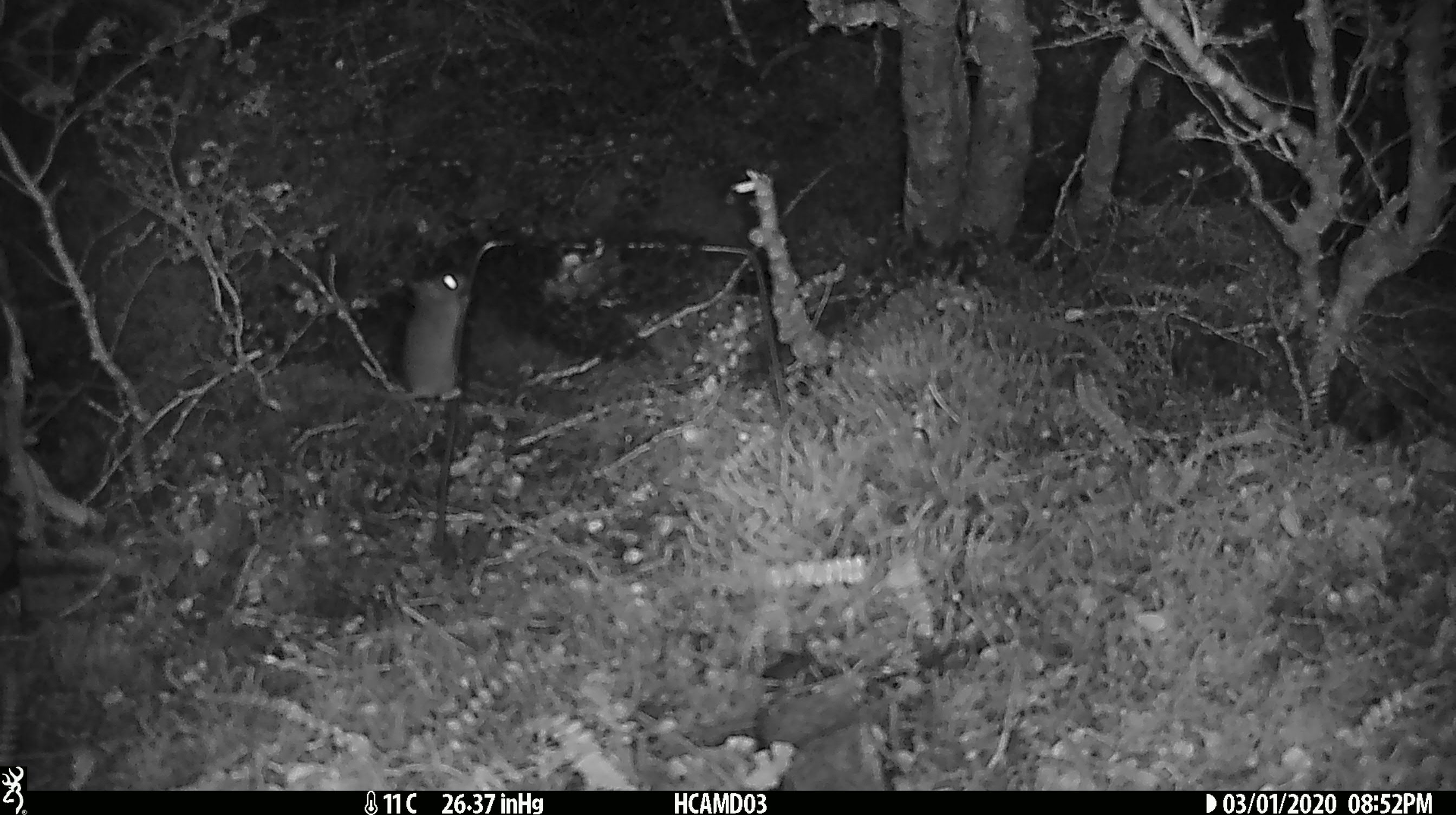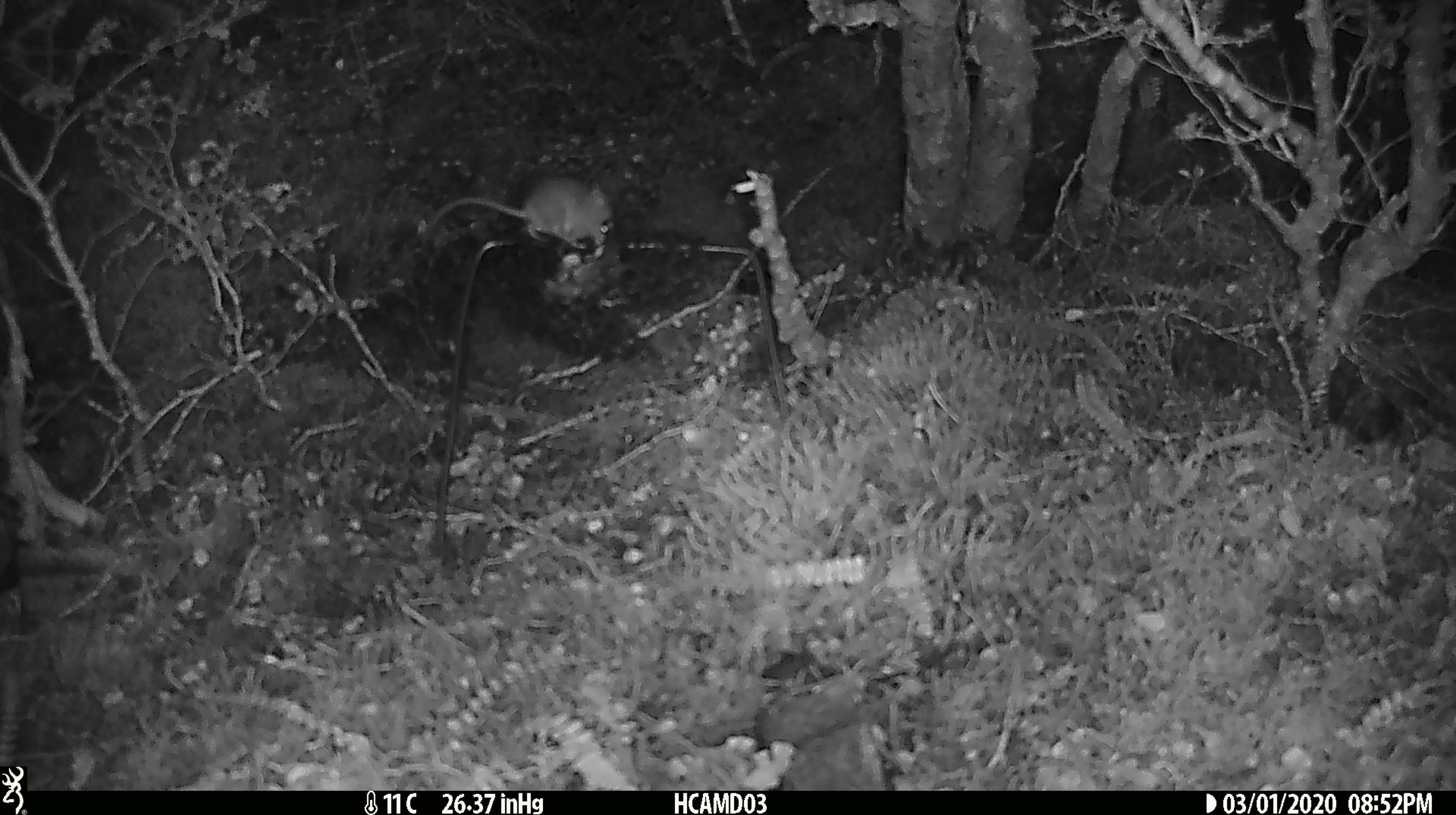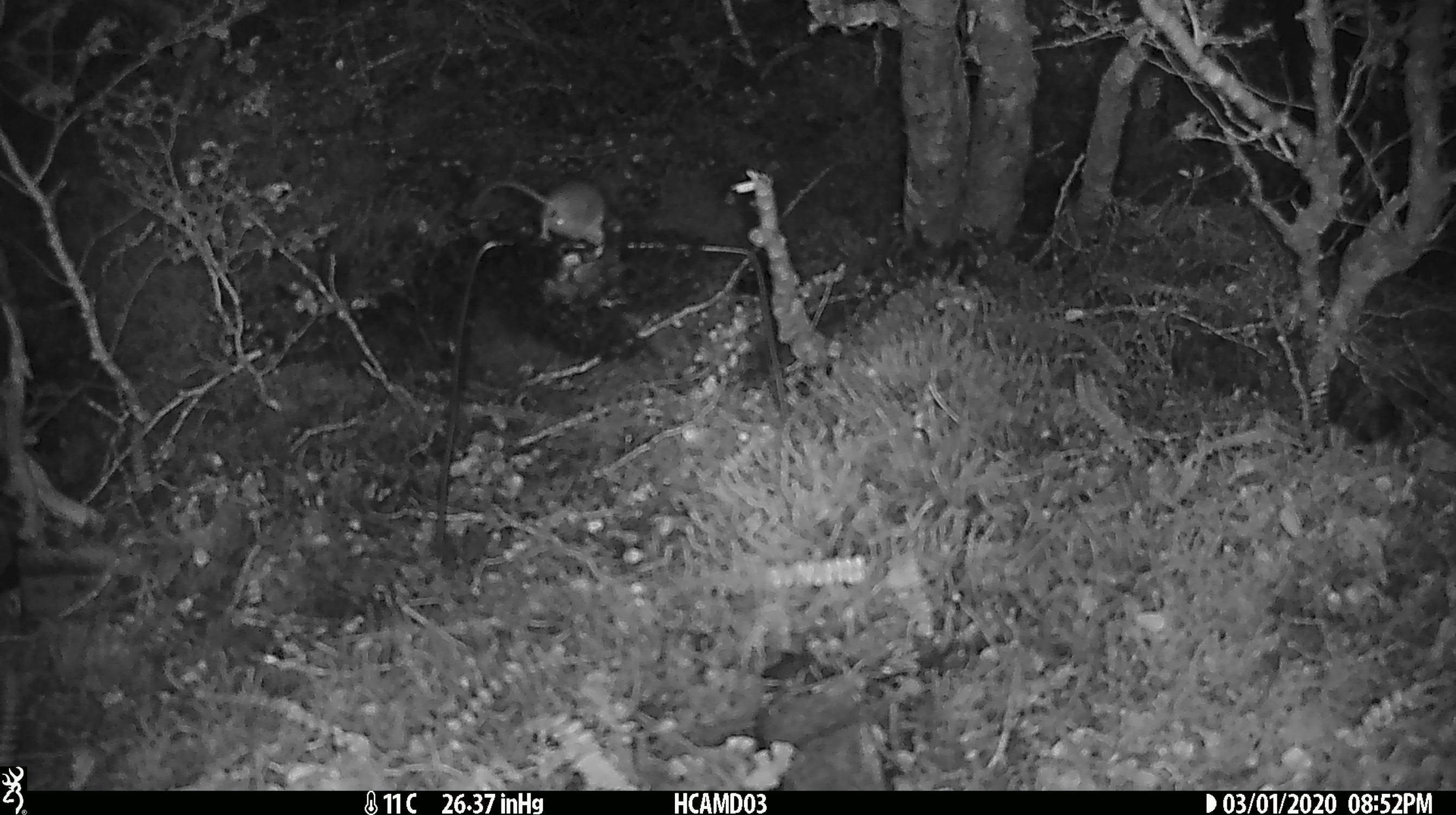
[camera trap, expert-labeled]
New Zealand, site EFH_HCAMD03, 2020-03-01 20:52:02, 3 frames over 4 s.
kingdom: Animalia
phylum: Chordata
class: Mammalia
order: Rodentia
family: Muridae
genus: Mus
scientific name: Mus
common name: mouse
Mouse (Mus).